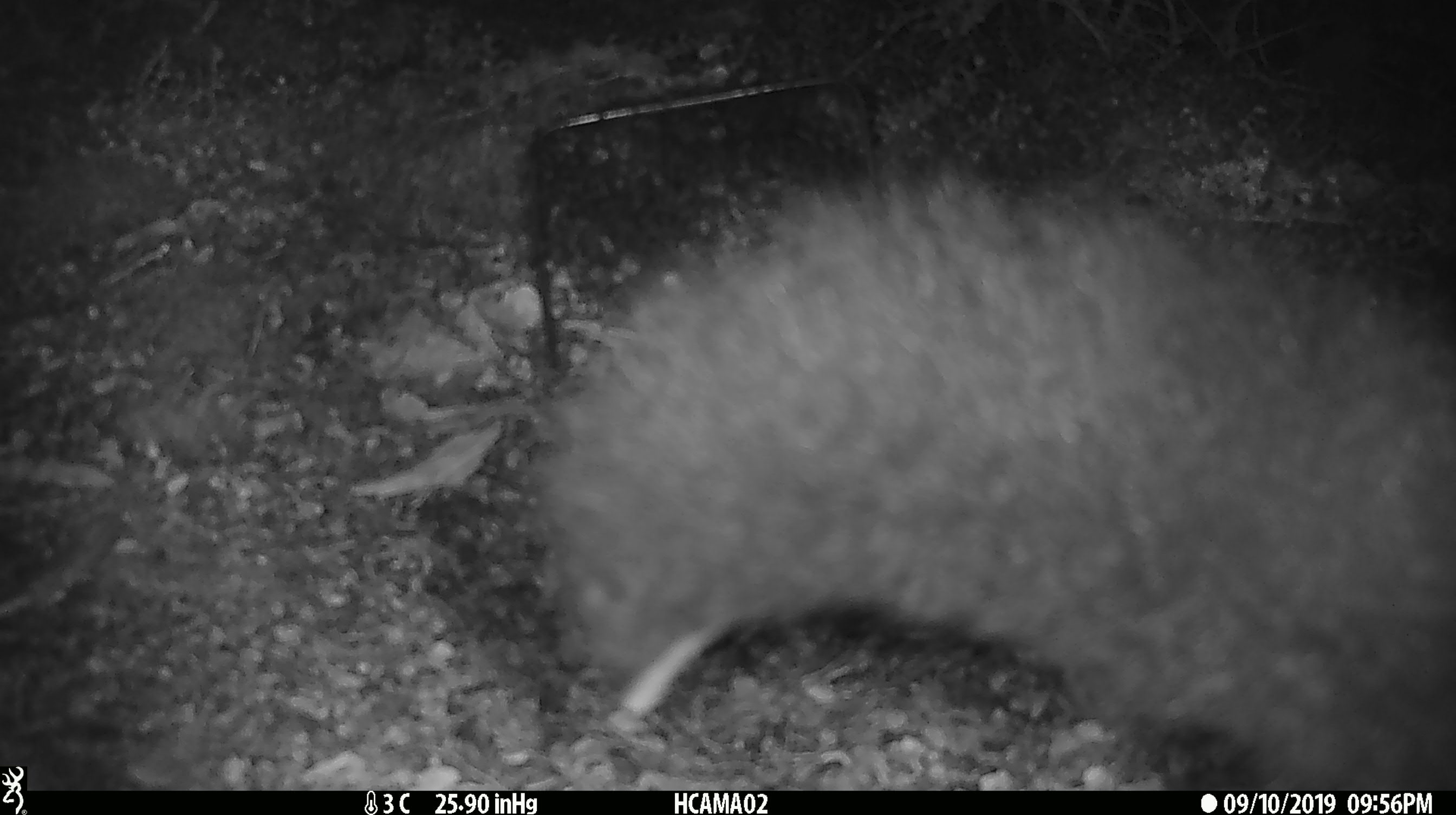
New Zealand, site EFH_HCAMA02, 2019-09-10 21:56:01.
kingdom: Animalia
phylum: Chordata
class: Mammalia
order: Diprotodontia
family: Phalangeridae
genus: Trichosurus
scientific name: Trichosurus vulpecula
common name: common brushtail possum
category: possum